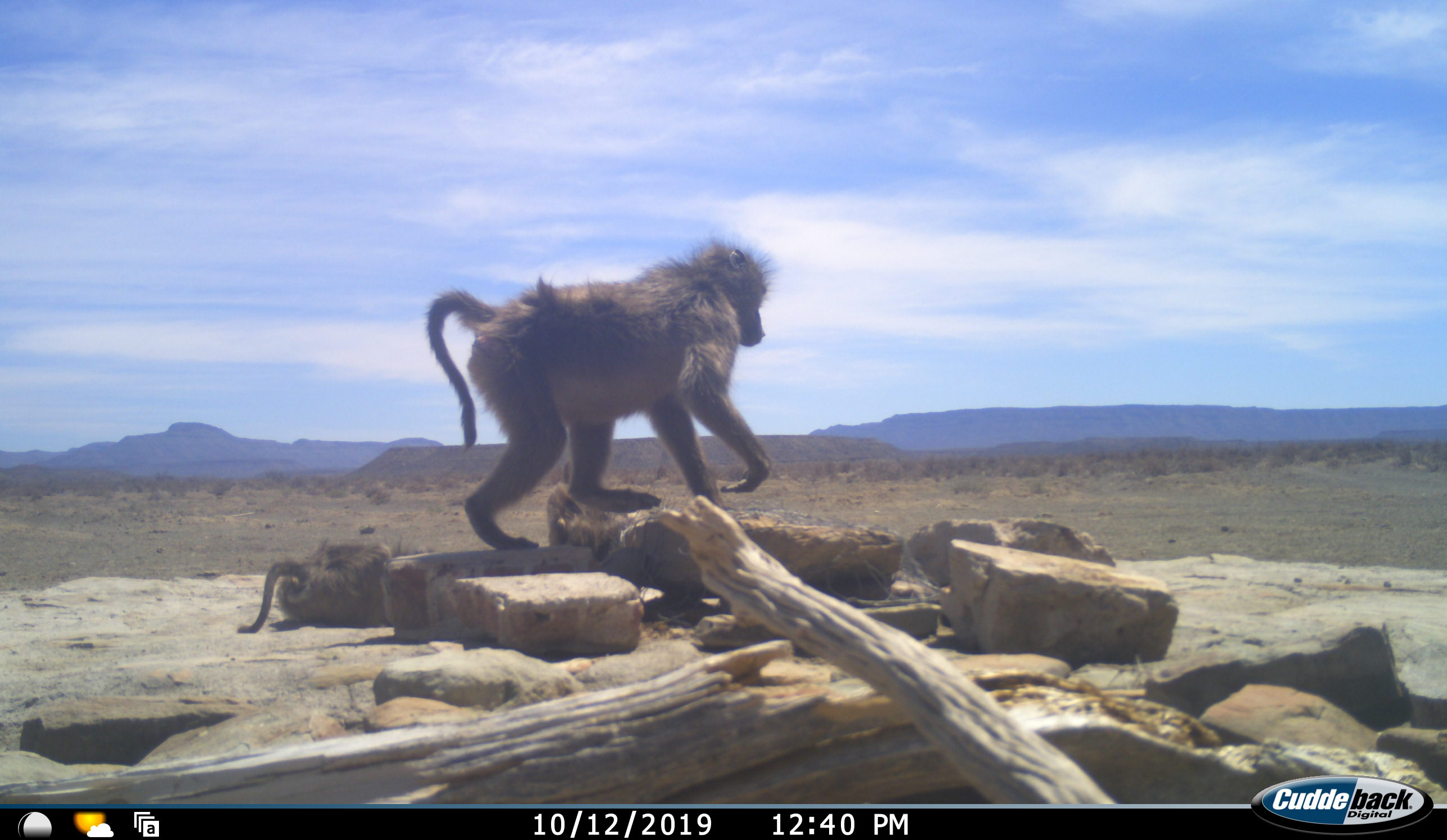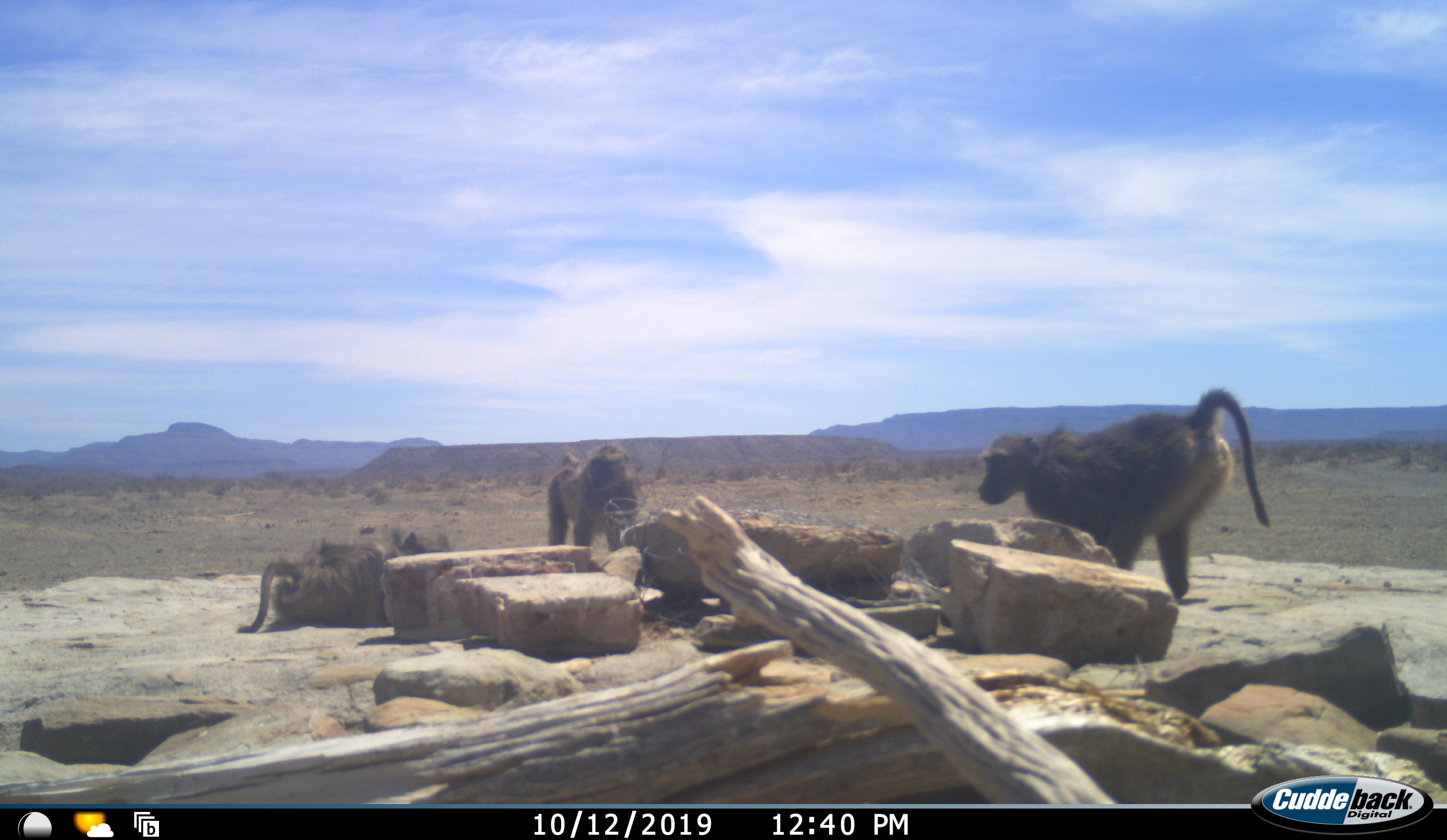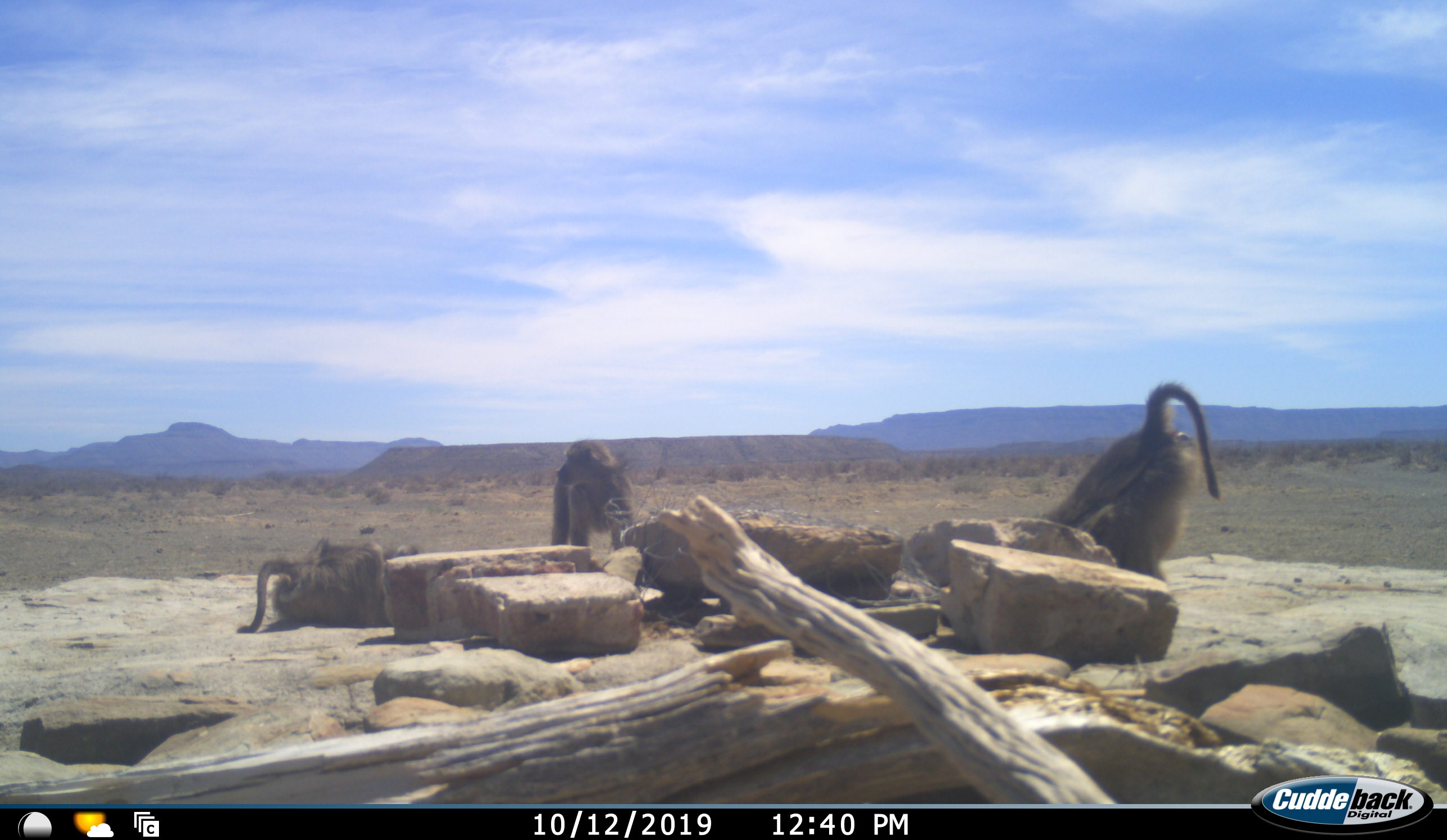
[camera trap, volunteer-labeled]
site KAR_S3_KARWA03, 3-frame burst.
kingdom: Animalia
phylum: Chordata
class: Mammalia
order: Primates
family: Cercopithecidae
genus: Papio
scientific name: Papio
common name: baboon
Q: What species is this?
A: Baboon (Papio).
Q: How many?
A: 3.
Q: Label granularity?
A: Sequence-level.